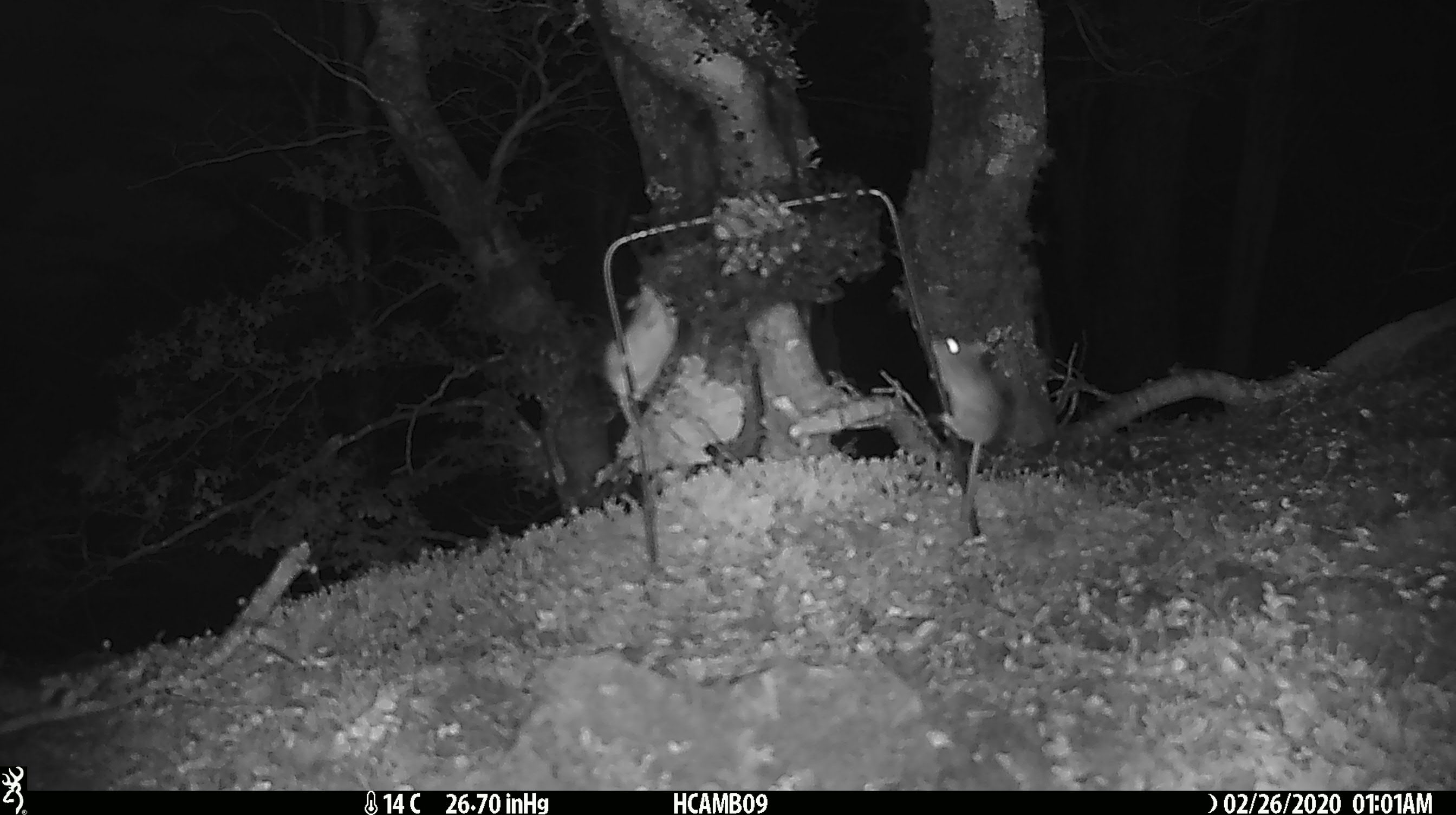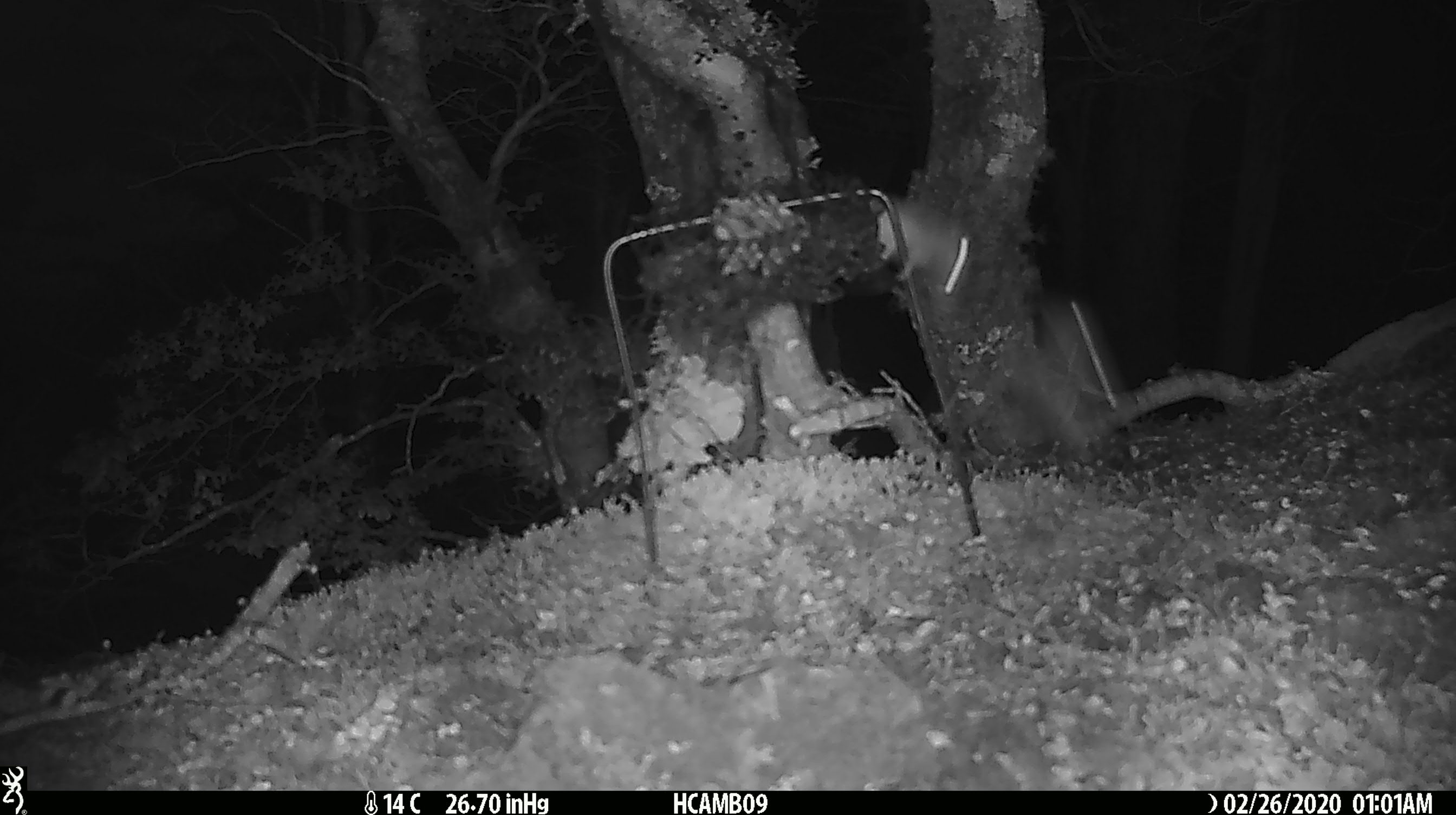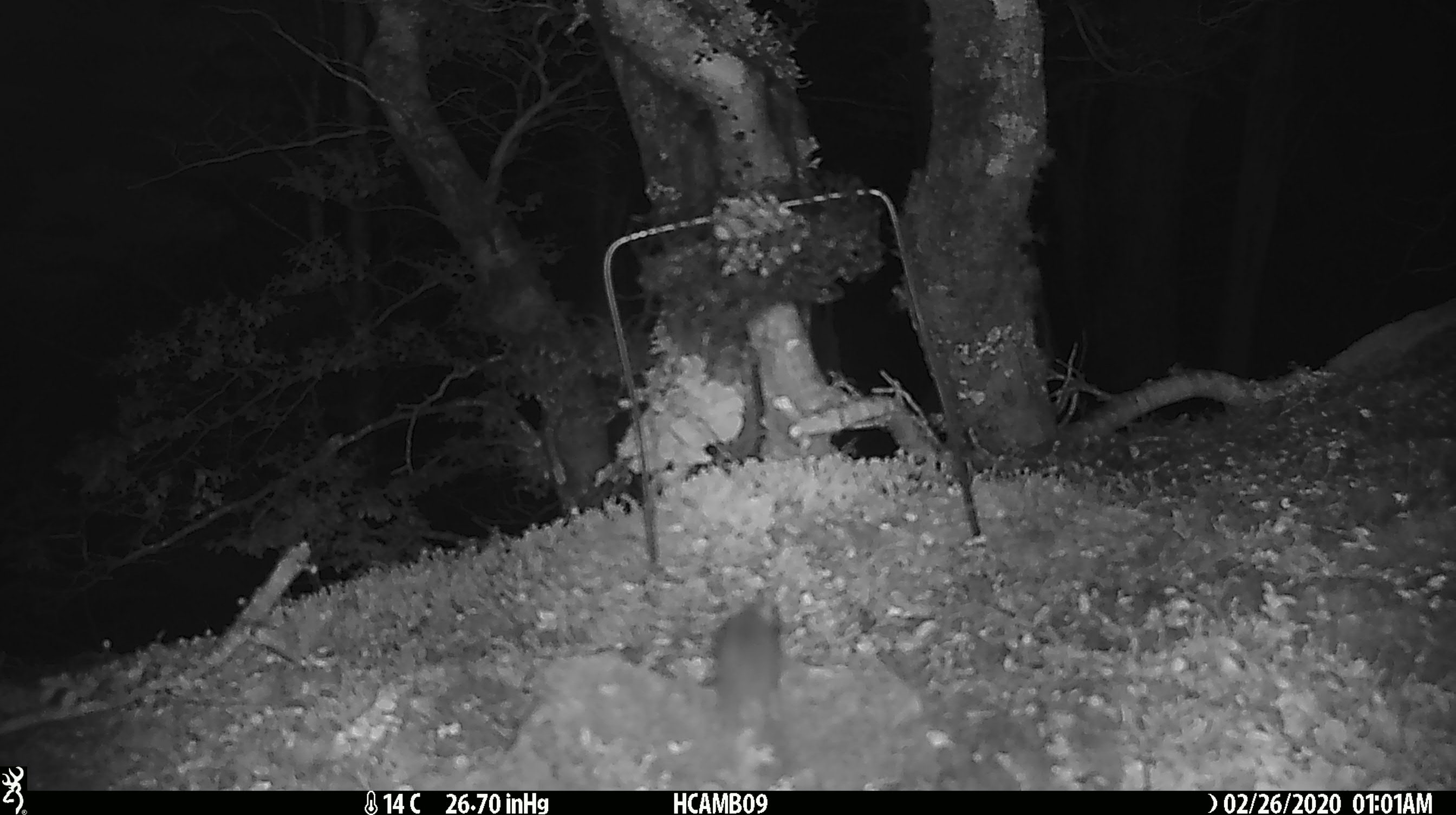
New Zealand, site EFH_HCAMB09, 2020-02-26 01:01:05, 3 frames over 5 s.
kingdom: Animalia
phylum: Chordata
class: Mammalia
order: Rodentia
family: Muridae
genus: Mus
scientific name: Mus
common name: mouse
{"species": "mouse (Mus)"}